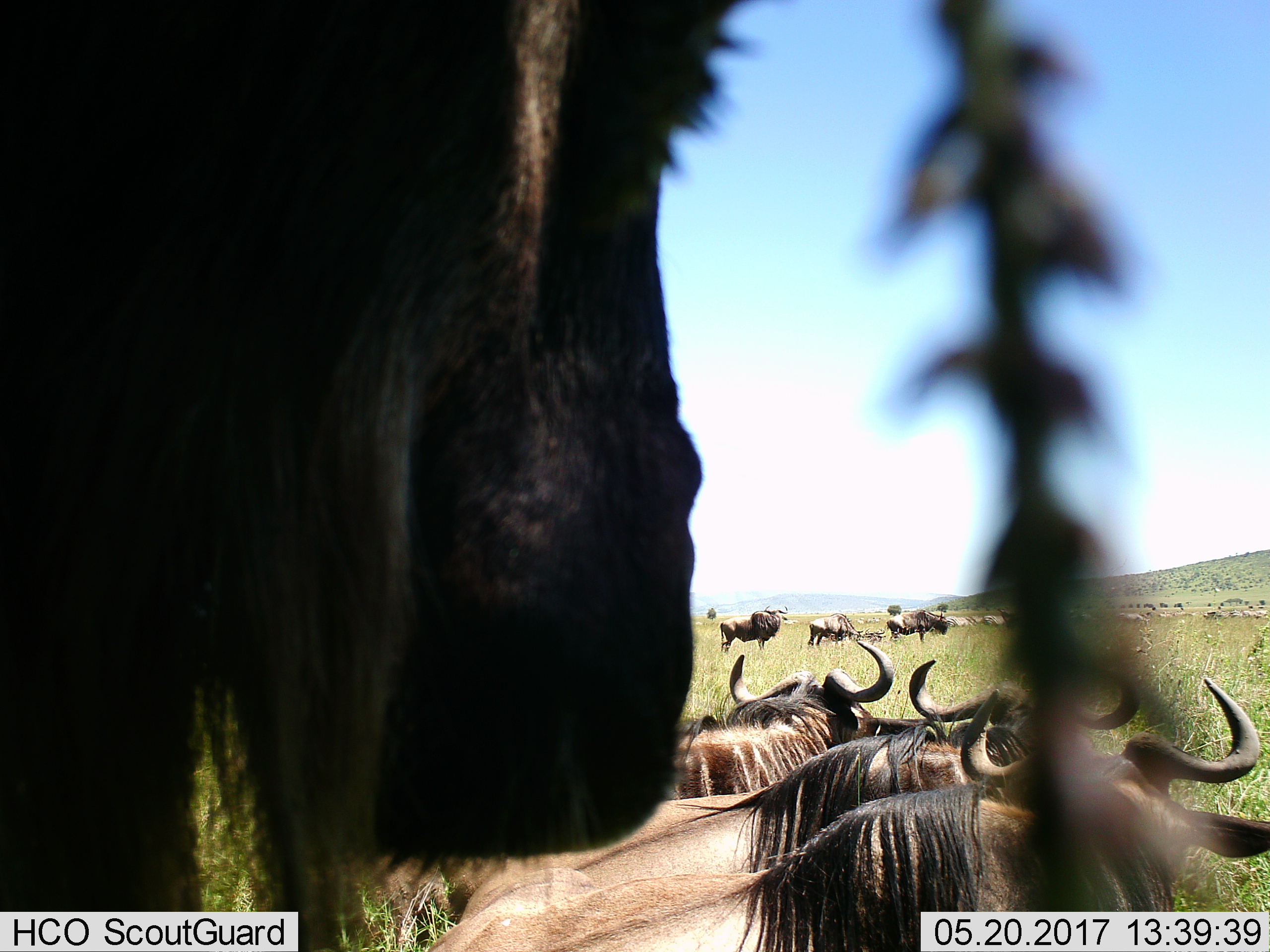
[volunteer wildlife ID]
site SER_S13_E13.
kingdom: Animalia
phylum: Chordata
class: Mammalia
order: Artiodactyla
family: Bovidae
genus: Connochaetes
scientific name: Connochaetes taurinus taurinus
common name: blue wildebeest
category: wildebeestblue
Wildebeestblue (blue wildebeest) (Connochaetes taurinus taurinus), count 10. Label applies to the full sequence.